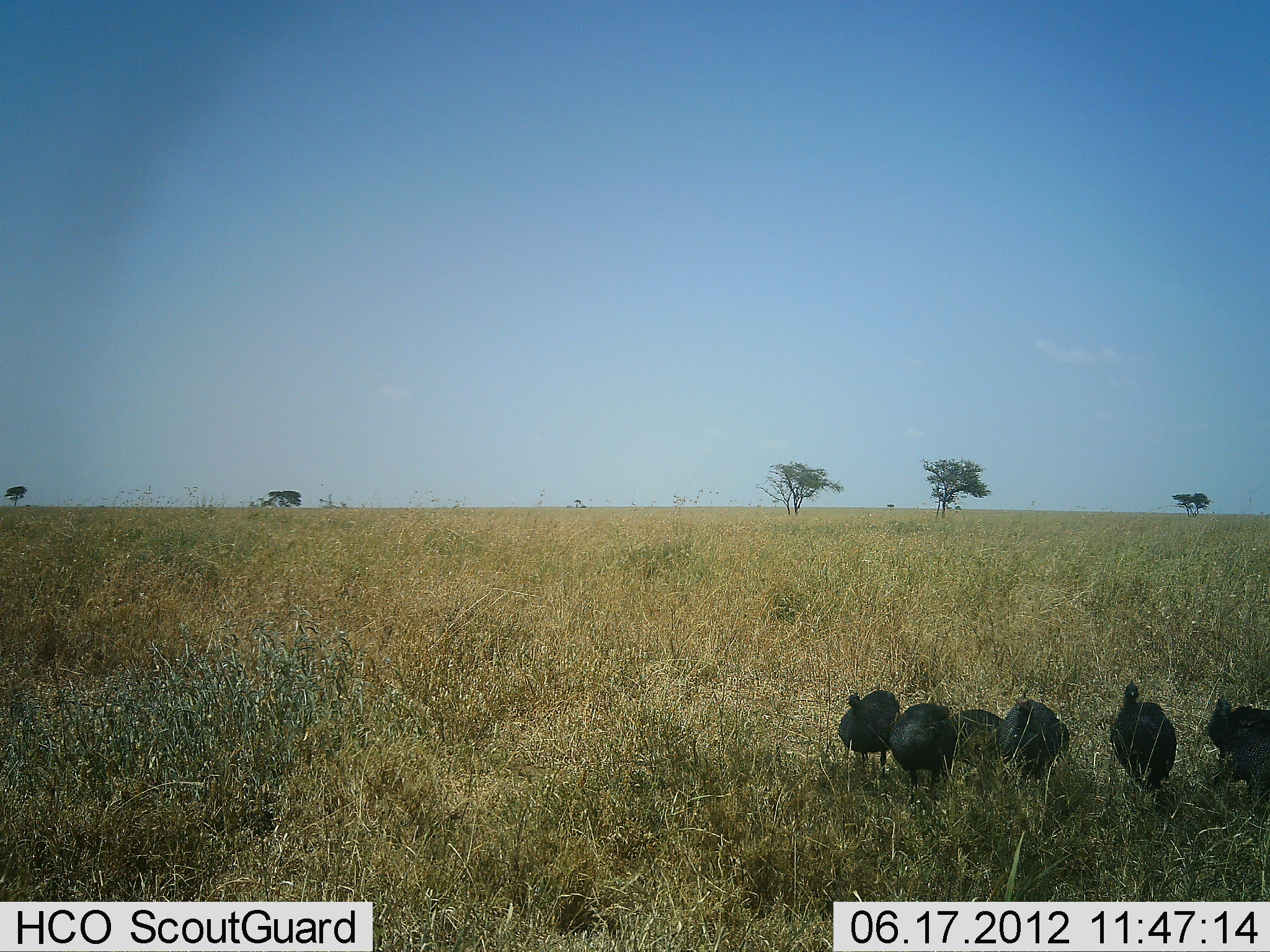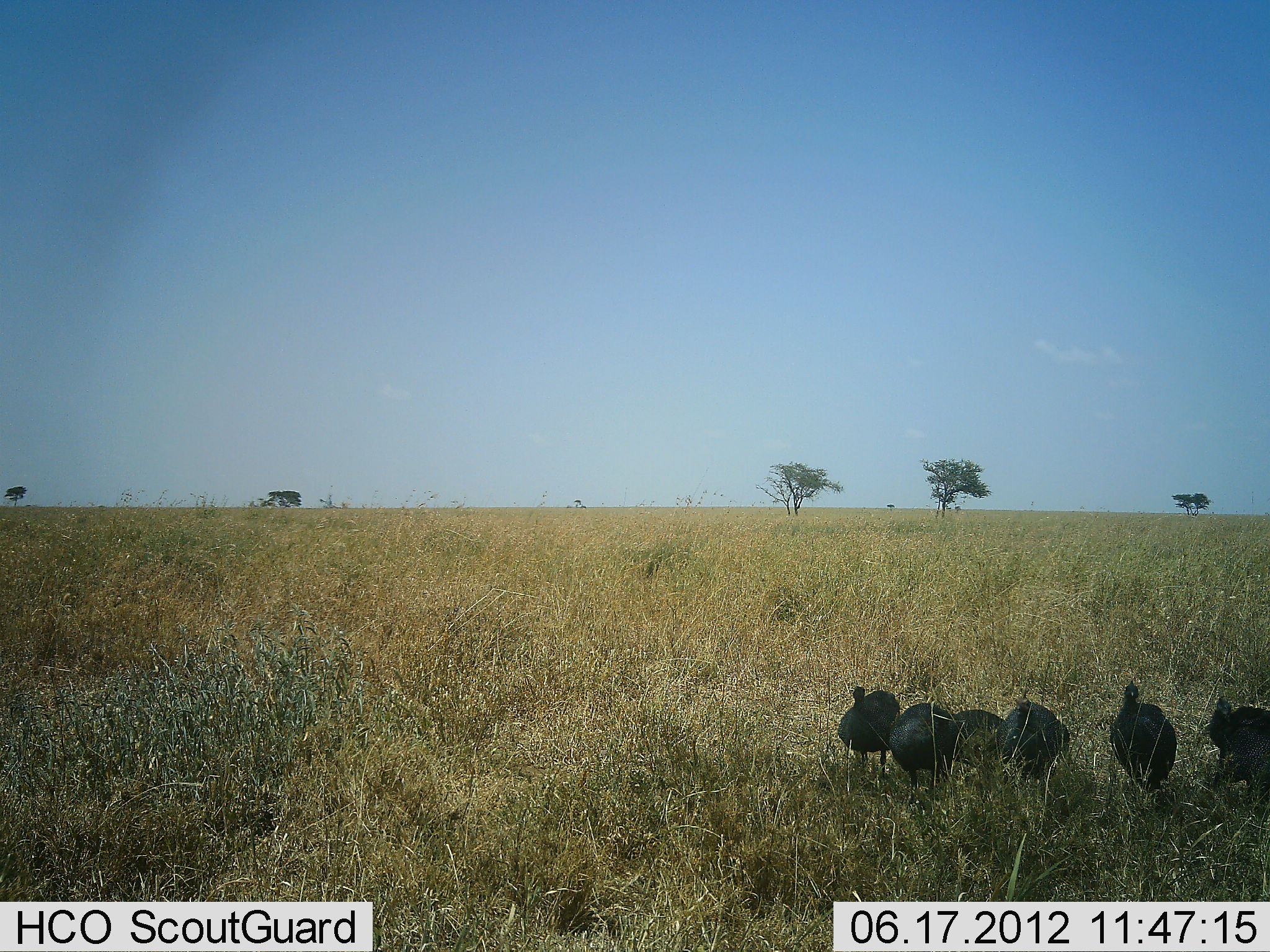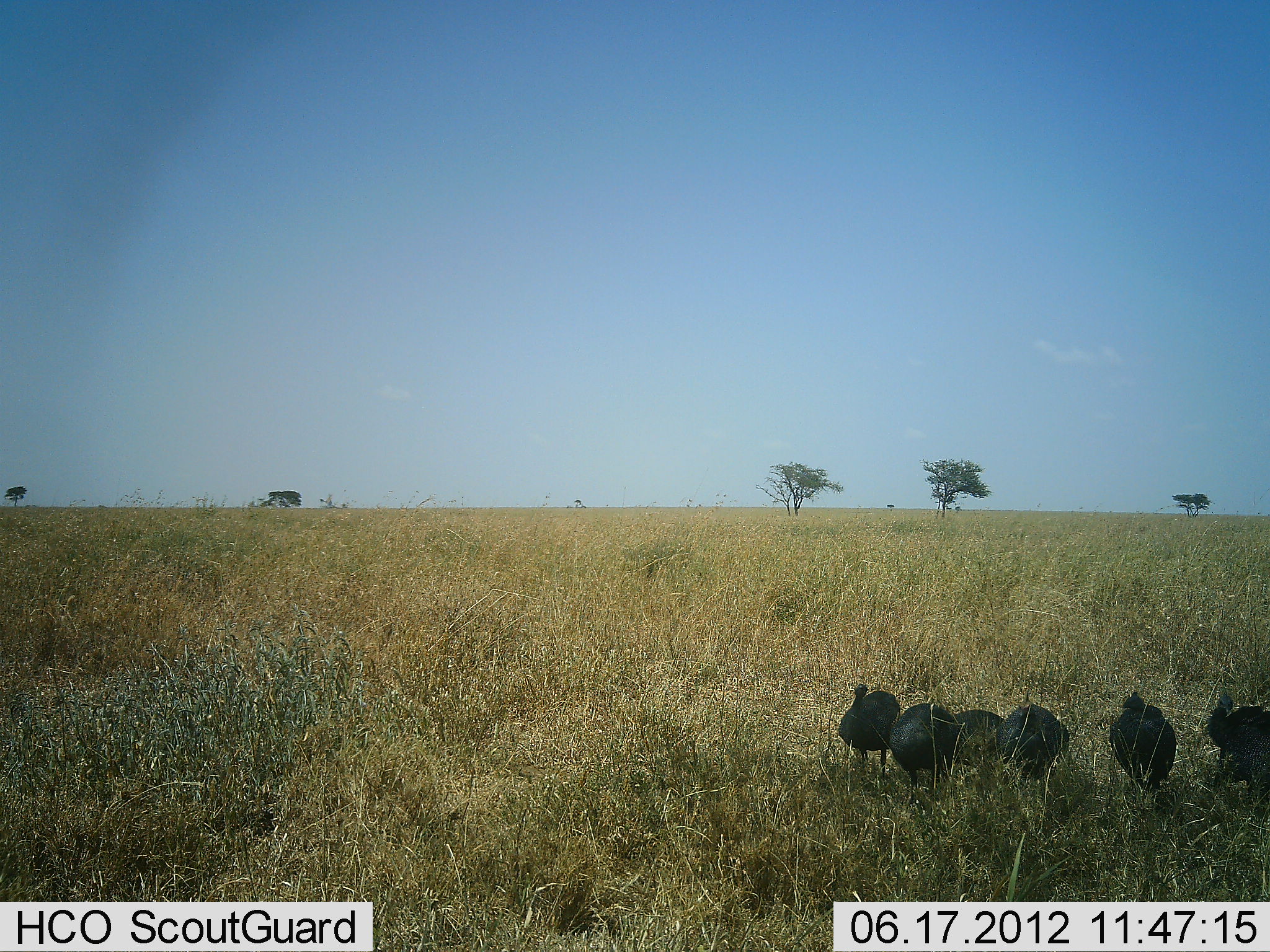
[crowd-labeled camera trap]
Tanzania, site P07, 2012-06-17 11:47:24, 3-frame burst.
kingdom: Animalia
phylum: Chordata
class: Aves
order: Galliformes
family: Numididae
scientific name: Numididae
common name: guinea fowl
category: guineafowl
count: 6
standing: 60%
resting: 10%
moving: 0%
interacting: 0%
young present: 0%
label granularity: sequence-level